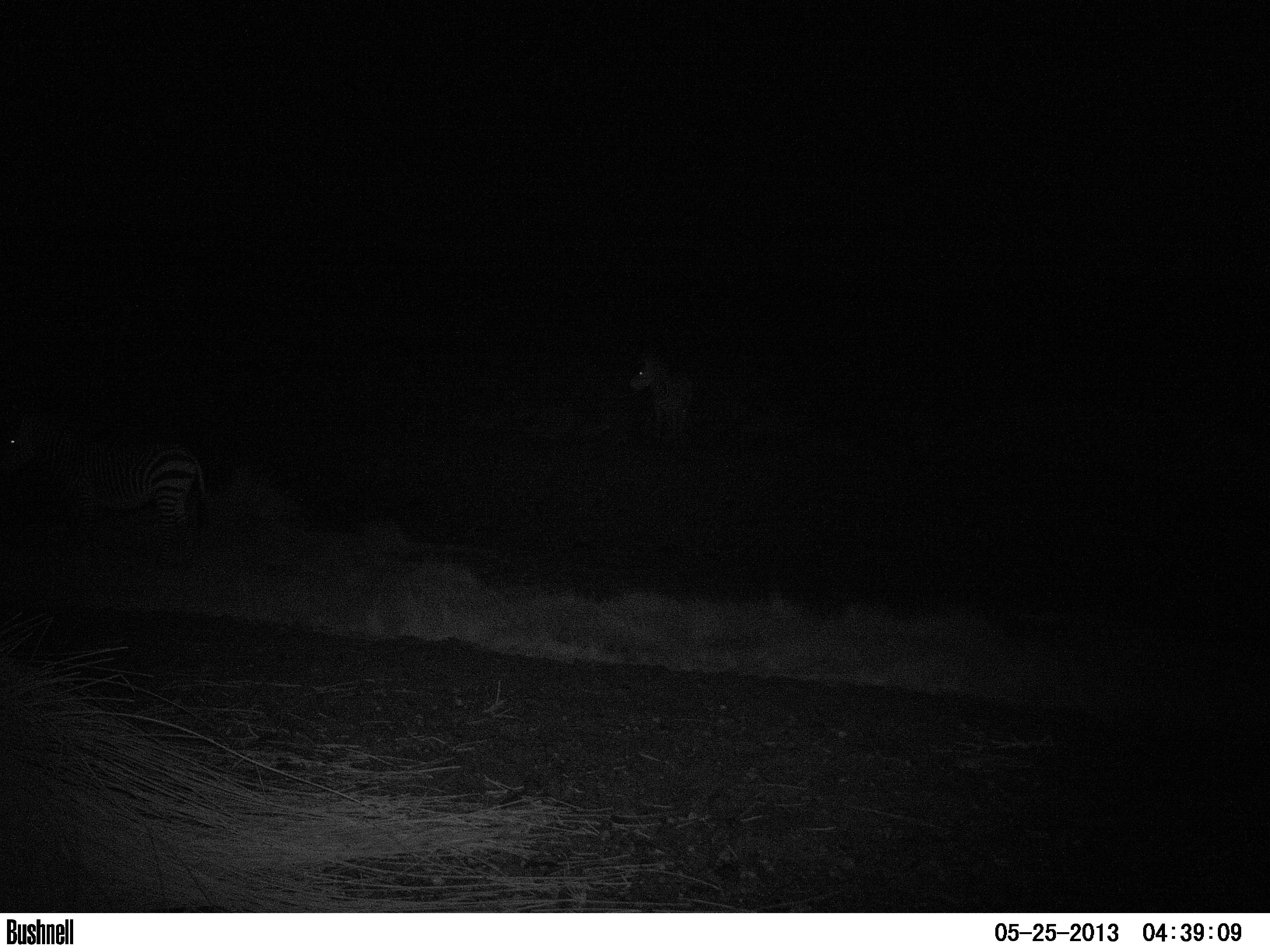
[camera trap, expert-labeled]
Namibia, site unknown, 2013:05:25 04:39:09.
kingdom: Animalia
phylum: Chordata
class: Mammalia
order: Perissodactyla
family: Equidae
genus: Equus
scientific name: Equus zebra hartmannae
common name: hartmann's mountain zebra